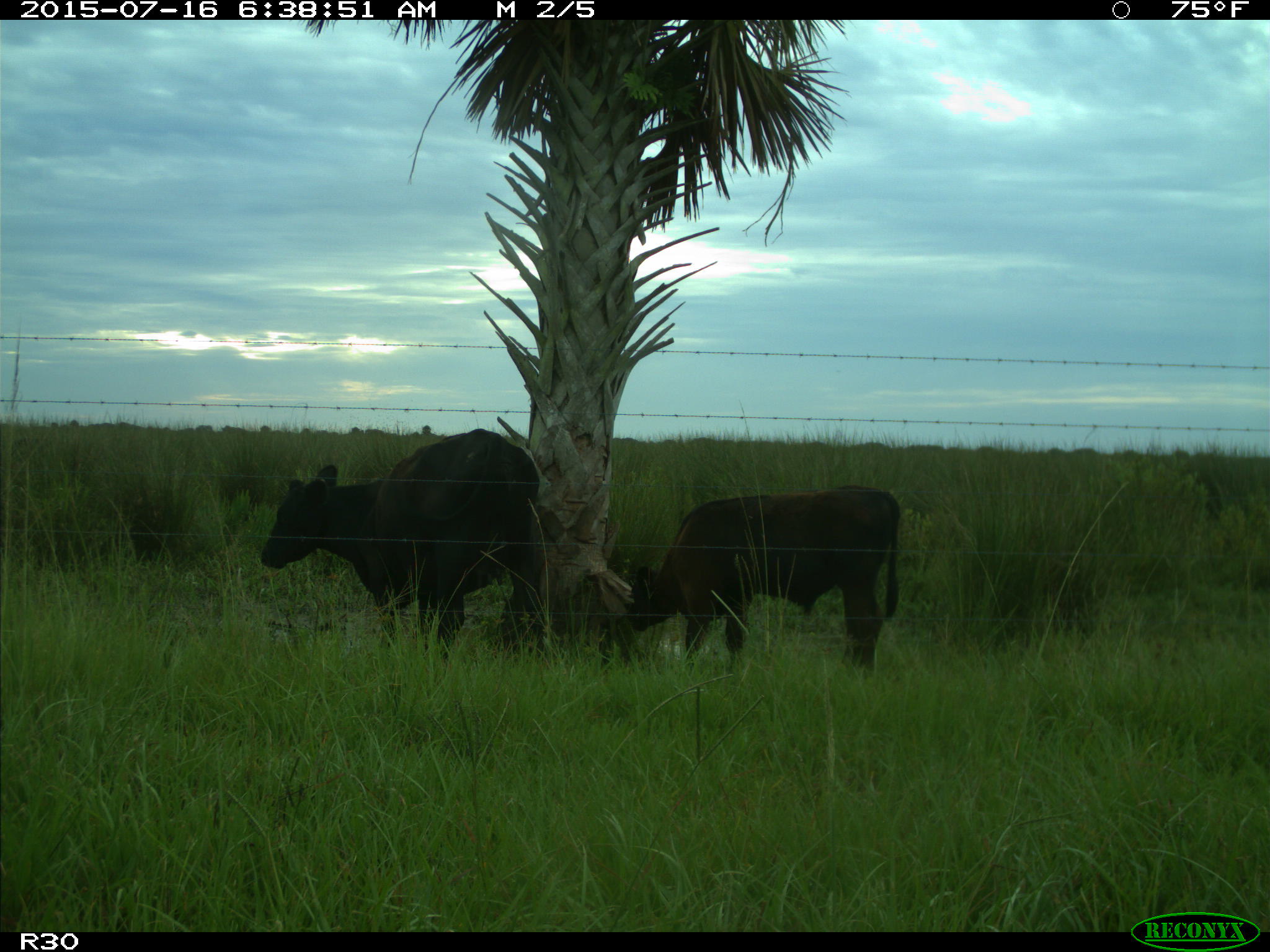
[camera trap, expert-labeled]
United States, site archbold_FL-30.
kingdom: Animalia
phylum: Chordata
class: Mammalia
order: Artiodactyla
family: Bovidae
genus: Bos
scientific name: Bos taurus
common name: domestic cow